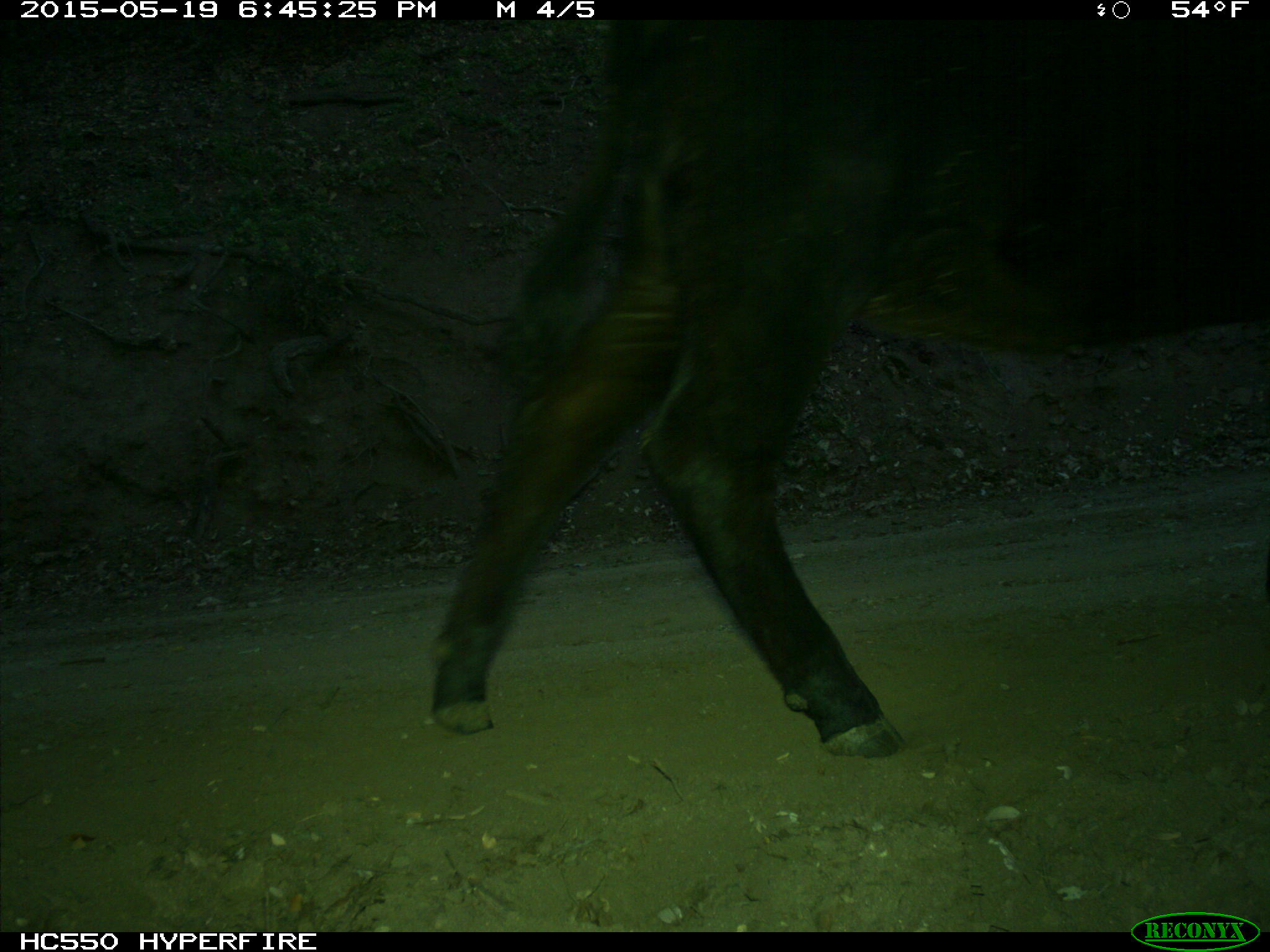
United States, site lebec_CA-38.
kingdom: Animalia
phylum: Chordata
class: Mammalia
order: Artiodactyla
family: Bovidae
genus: Bos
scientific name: Bos taurus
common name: domestic cow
Bos taurus (domestic cow).